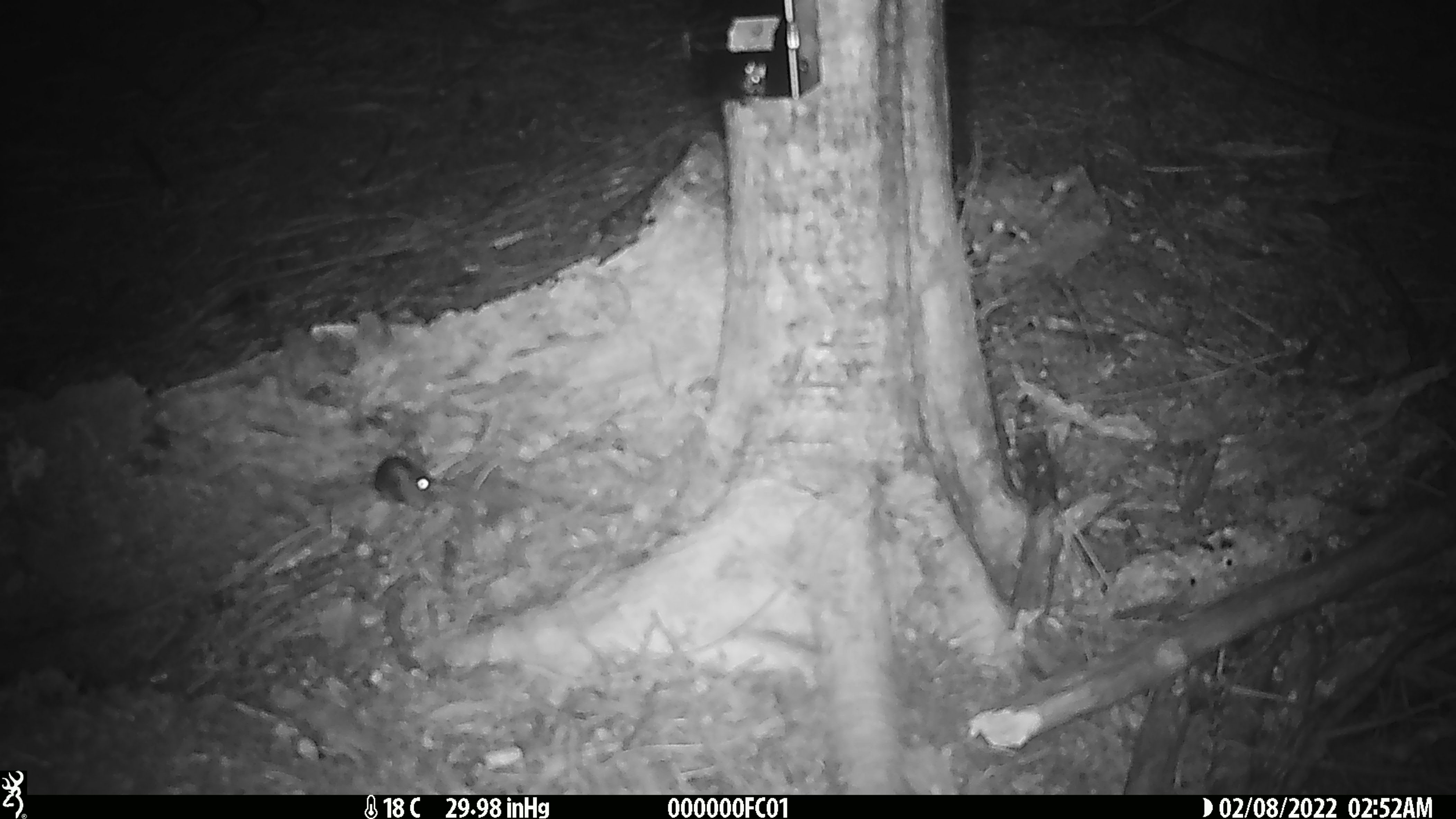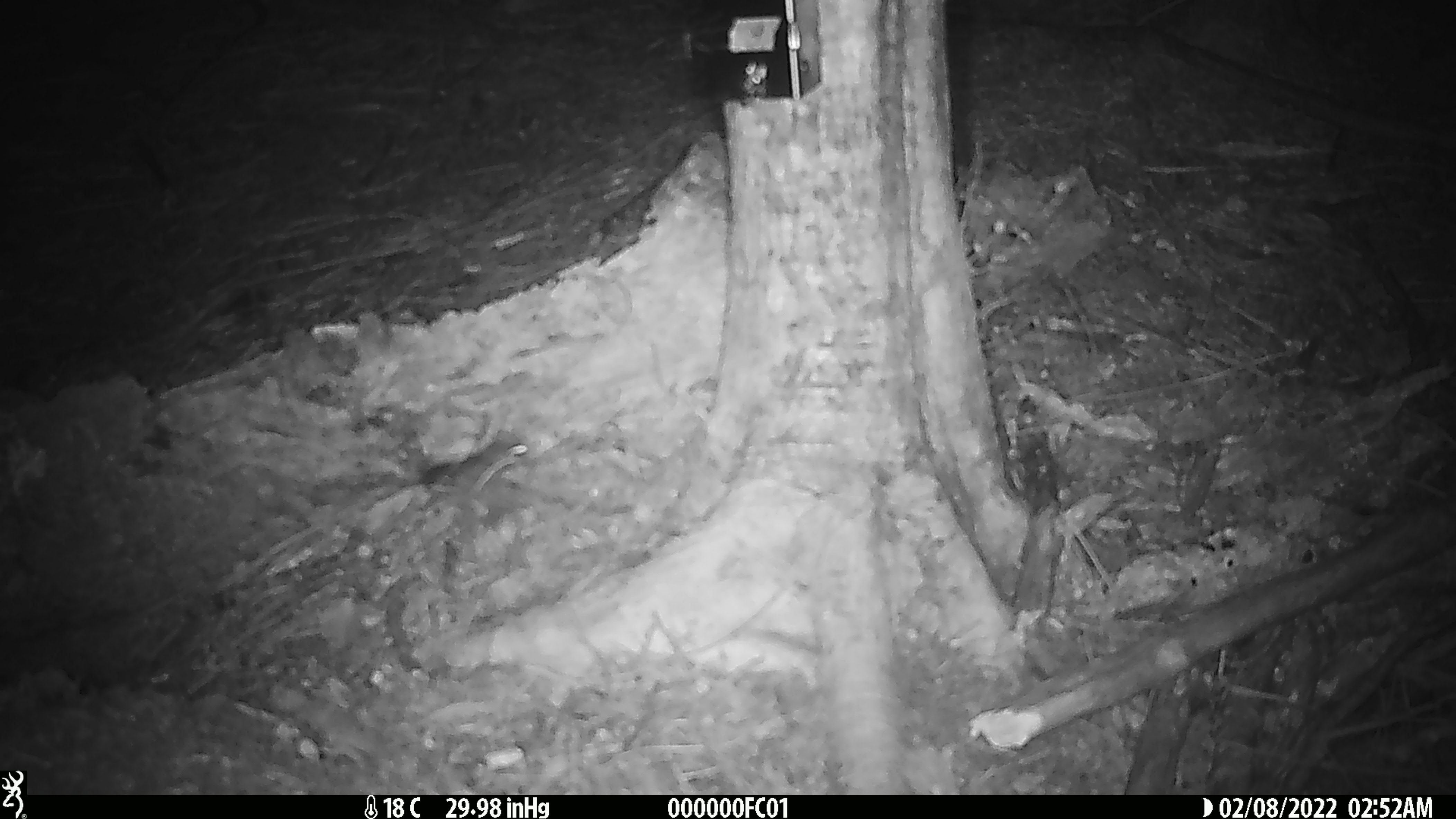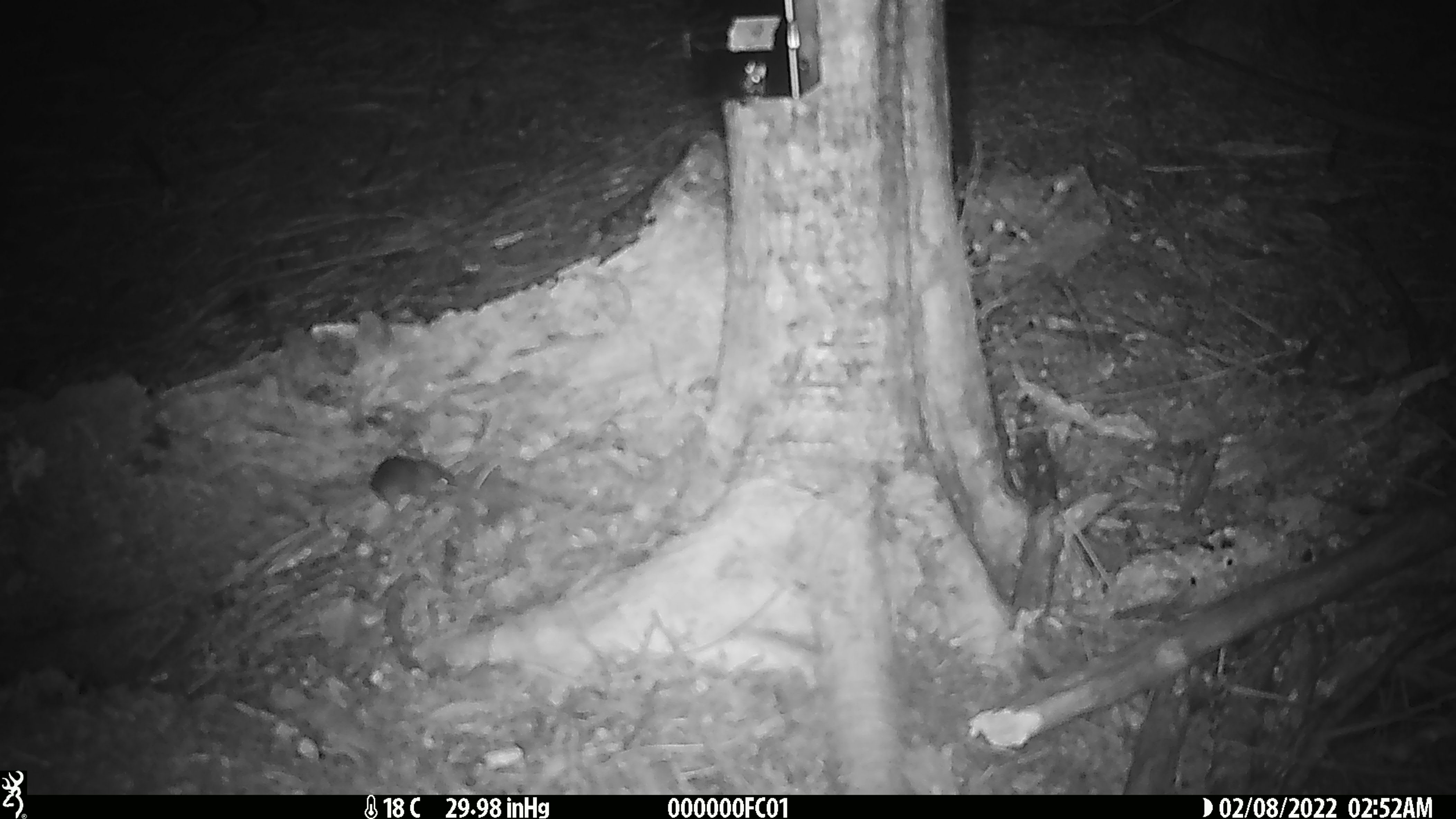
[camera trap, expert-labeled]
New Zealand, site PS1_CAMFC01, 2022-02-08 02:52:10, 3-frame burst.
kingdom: Animalia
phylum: Chordata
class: Mammalia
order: Rodentia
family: Muridae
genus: Mus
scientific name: Mus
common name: mouse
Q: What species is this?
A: Mouse (Mus).